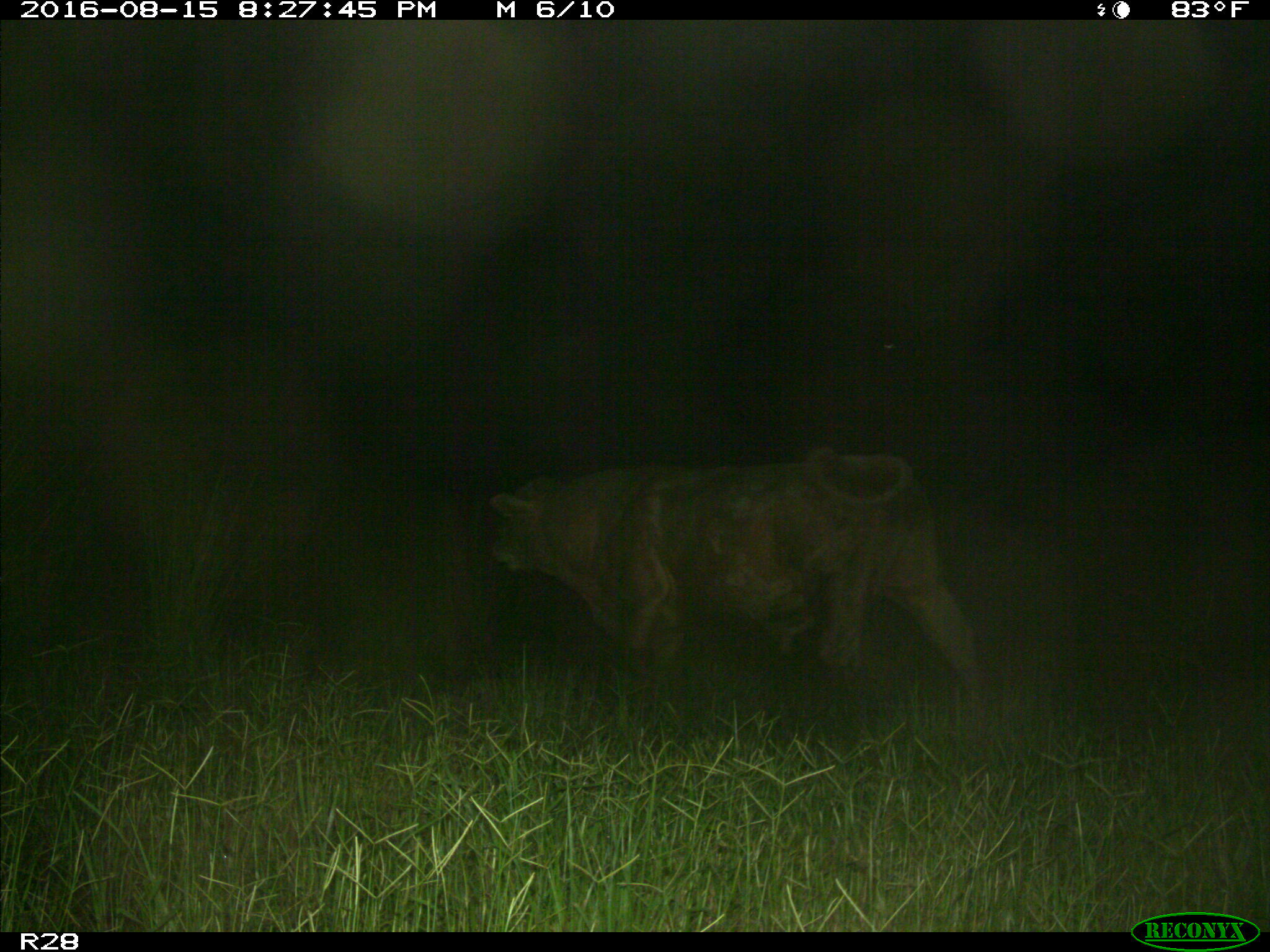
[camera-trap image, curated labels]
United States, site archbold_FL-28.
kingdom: Animalia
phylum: Chordata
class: Mammalia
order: Artiodactyla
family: Bovidae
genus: Bos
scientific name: Bos taurus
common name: domestic cow